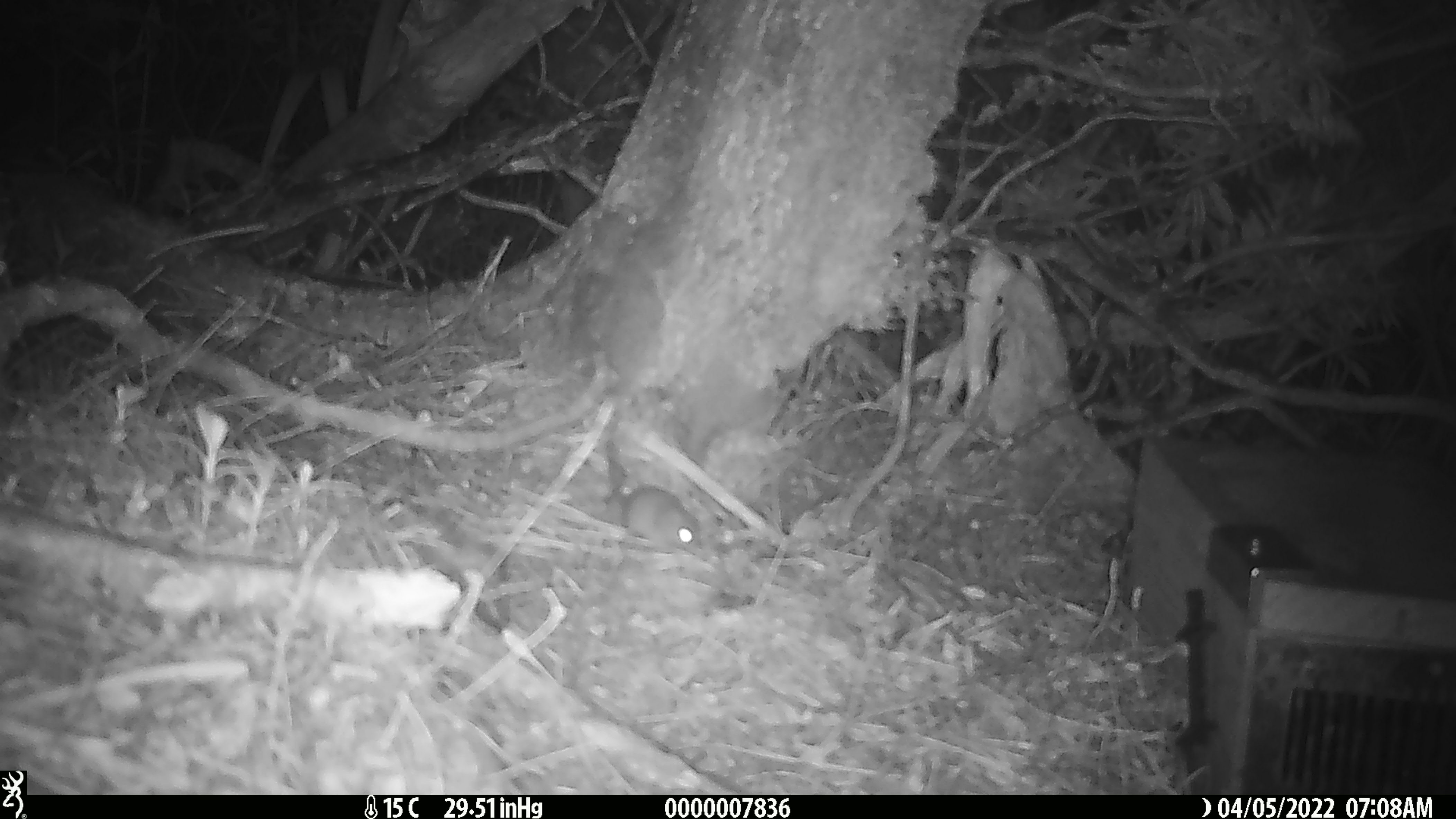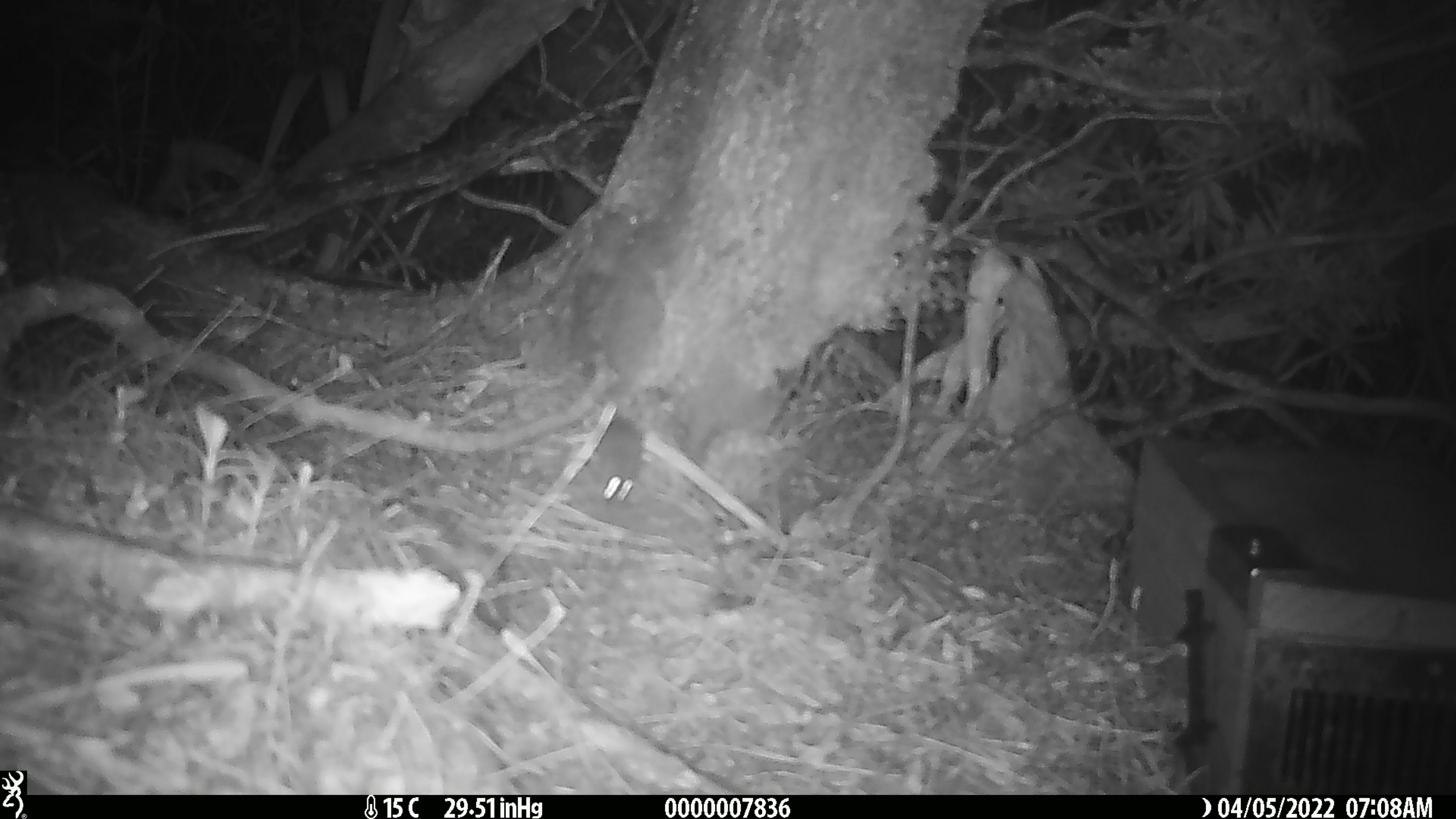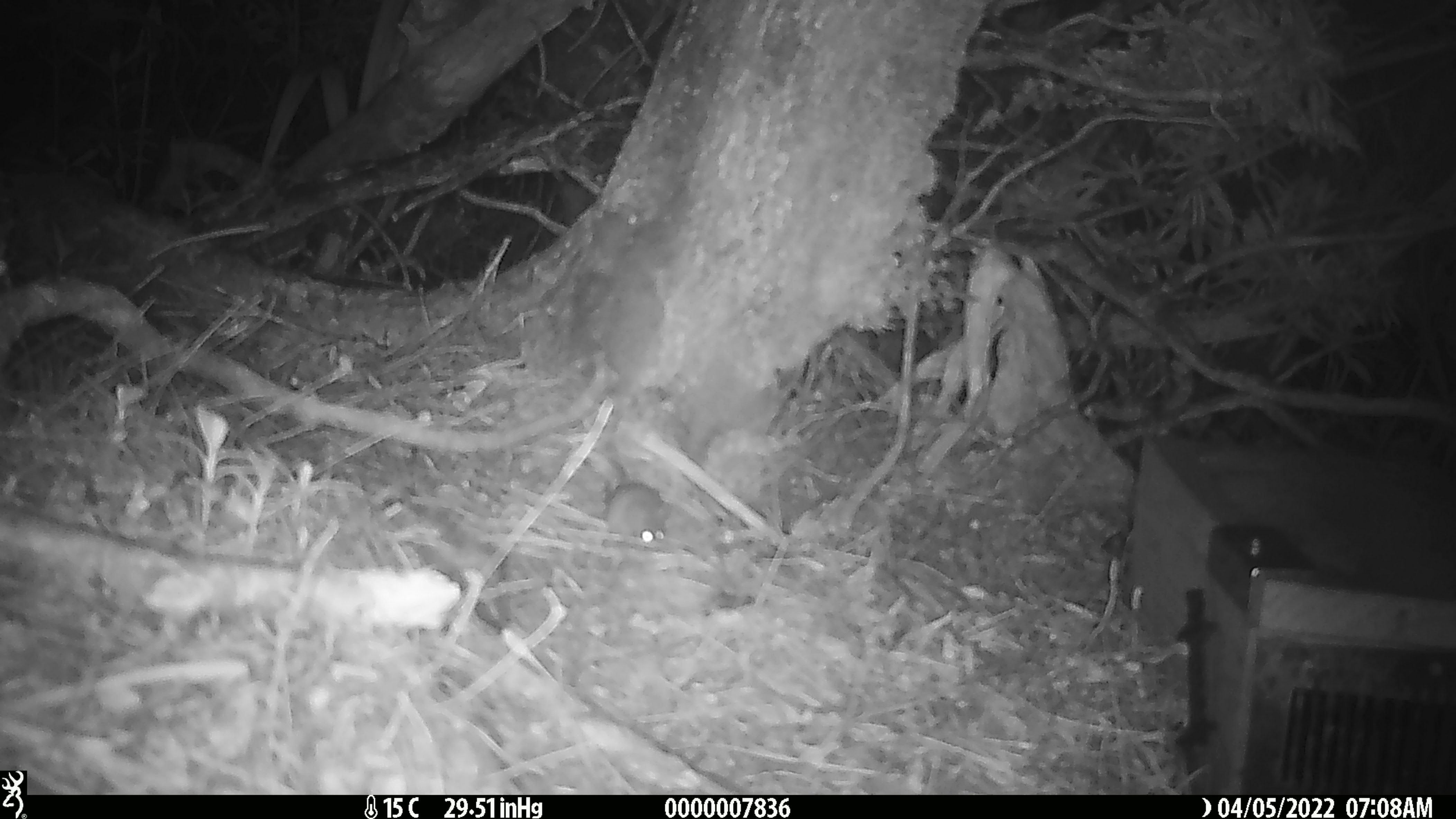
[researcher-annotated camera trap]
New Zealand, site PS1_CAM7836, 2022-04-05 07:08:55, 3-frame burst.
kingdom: Animalia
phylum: Chordata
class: Mammalia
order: Rodentia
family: Muridae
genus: Mus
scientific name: Mus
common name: mouse